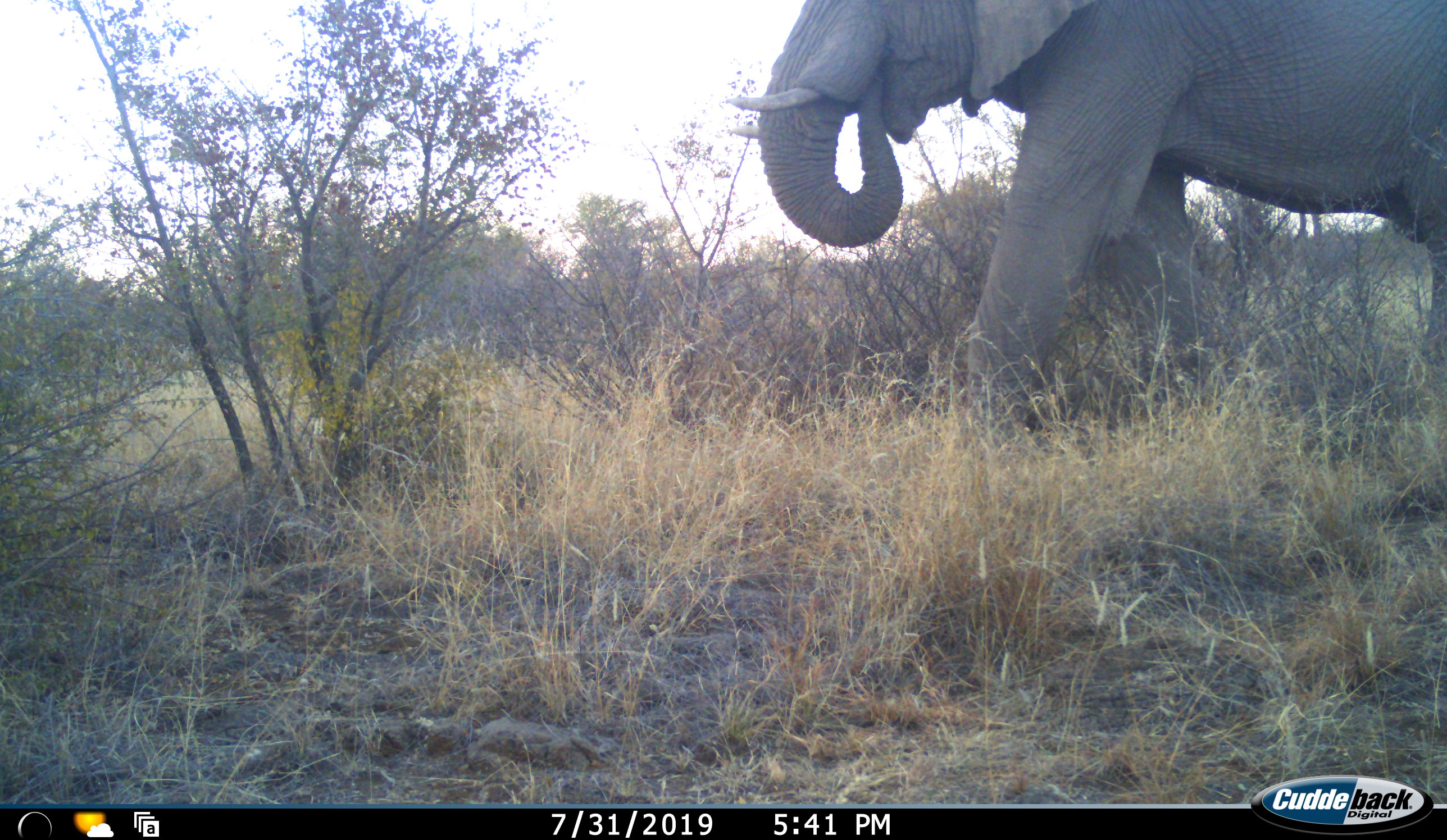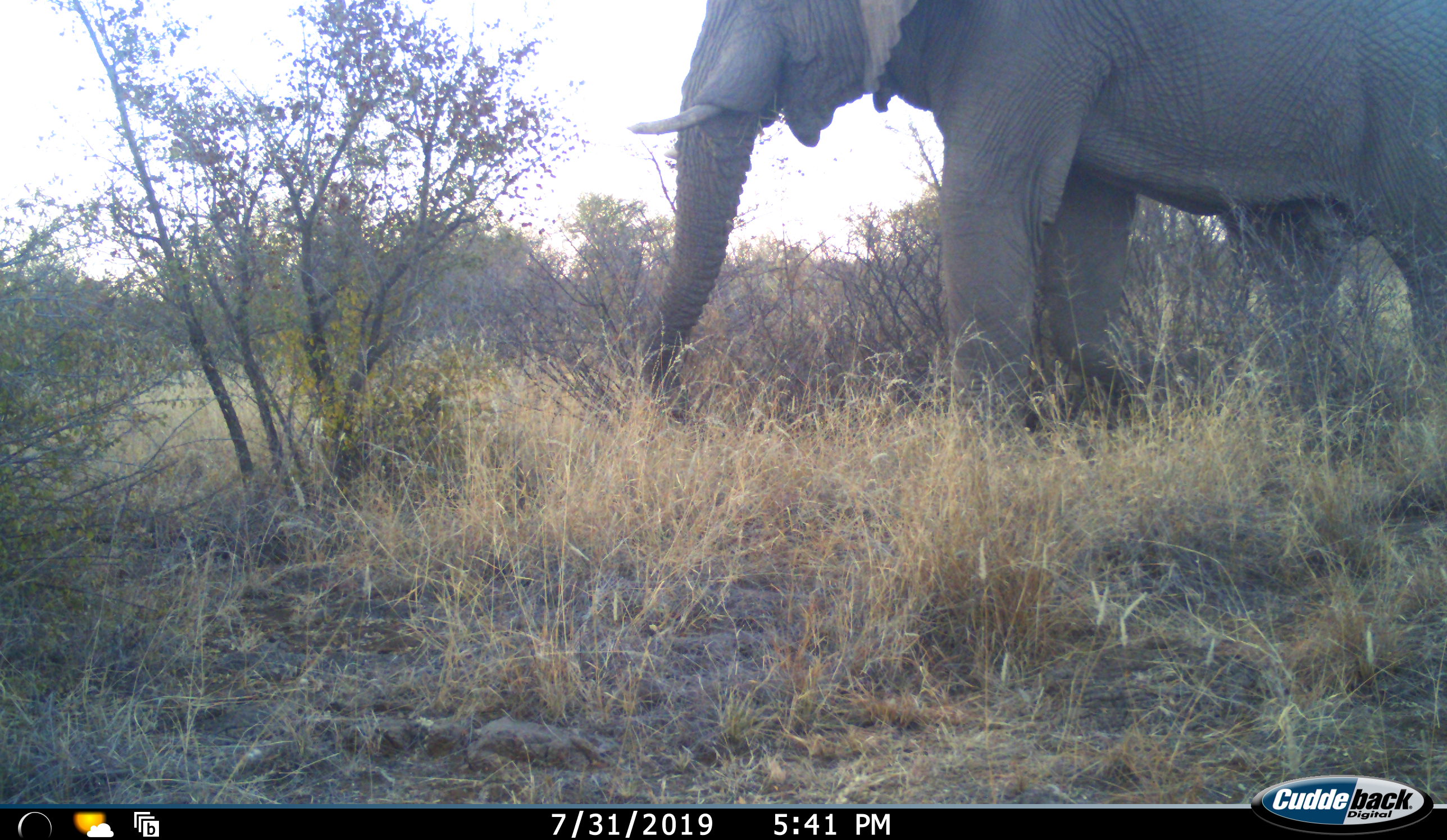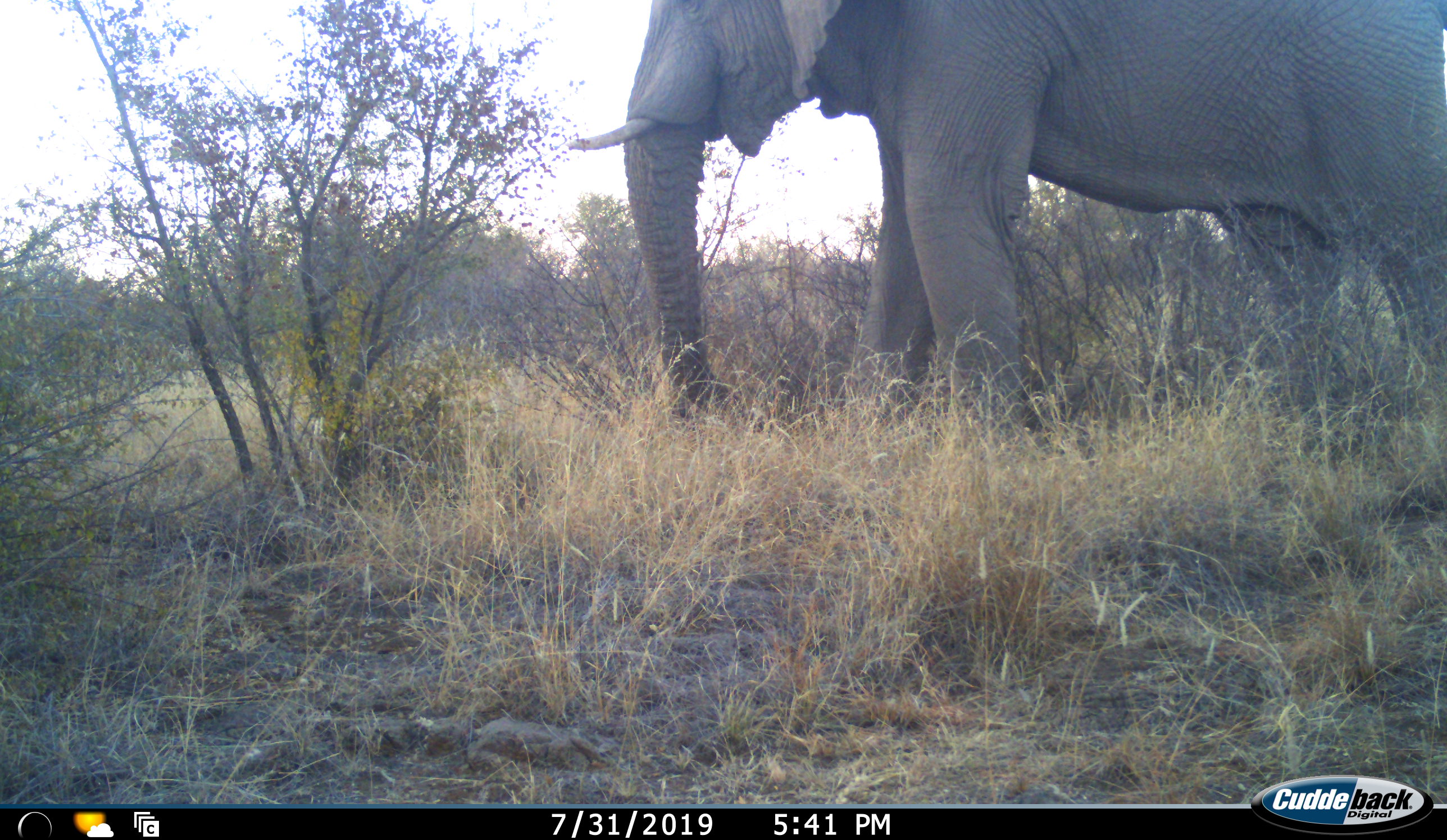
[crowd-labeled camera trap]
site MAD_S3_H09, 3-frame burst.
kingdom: Animalia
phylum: Chordata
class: Mammalia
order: Proboscidea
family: Elephantidae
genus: Loxodonta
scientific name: Loxodonta africana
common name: african bush elephant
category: elephant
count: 1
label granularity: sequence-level